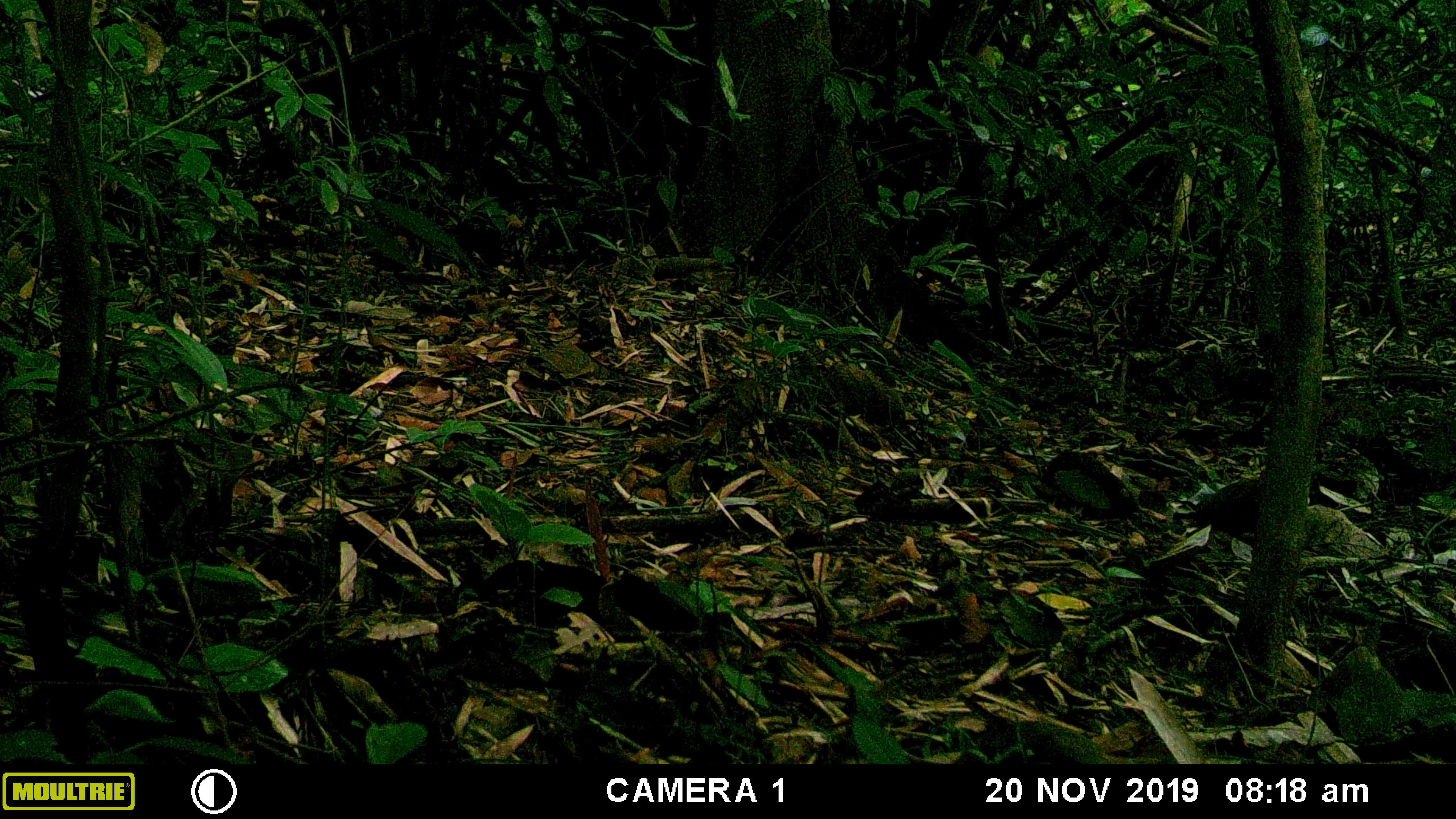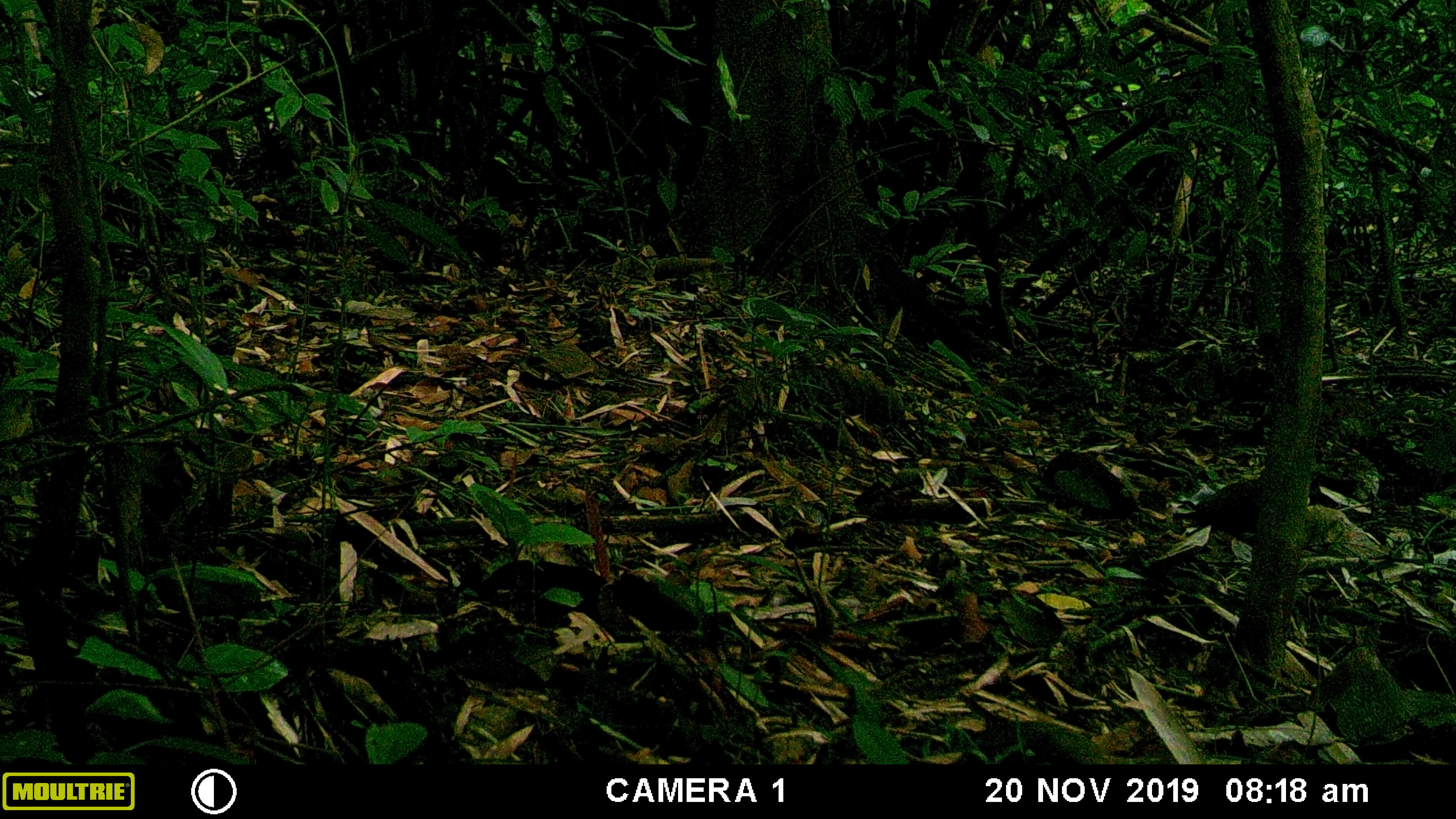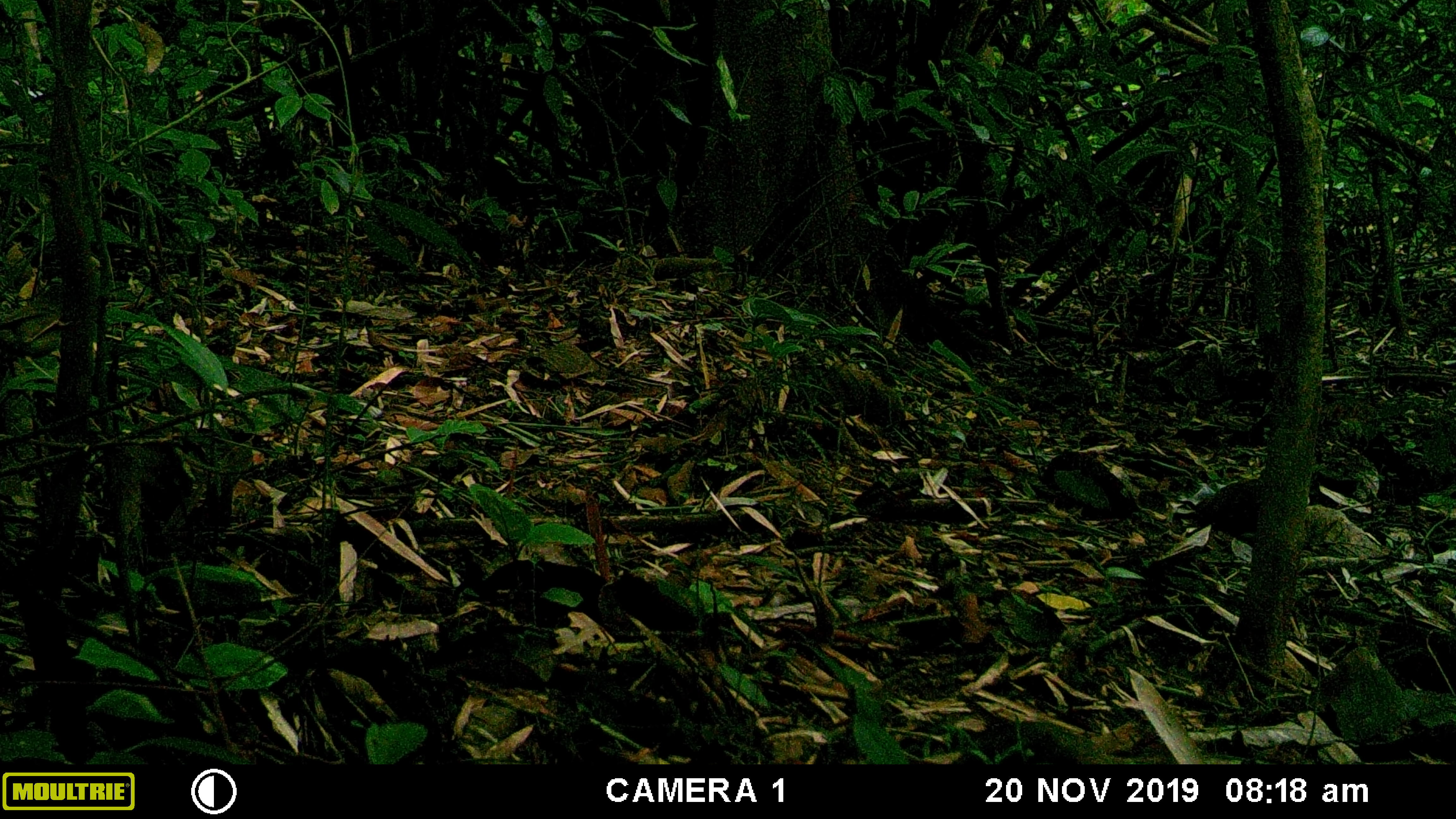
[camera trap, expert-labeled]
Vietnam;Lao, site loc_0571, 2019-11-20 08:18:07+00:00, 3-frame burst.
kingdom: Animalia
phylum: Chordata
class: Aves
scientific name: Aves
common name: bird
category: unidentified bird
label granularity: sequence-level